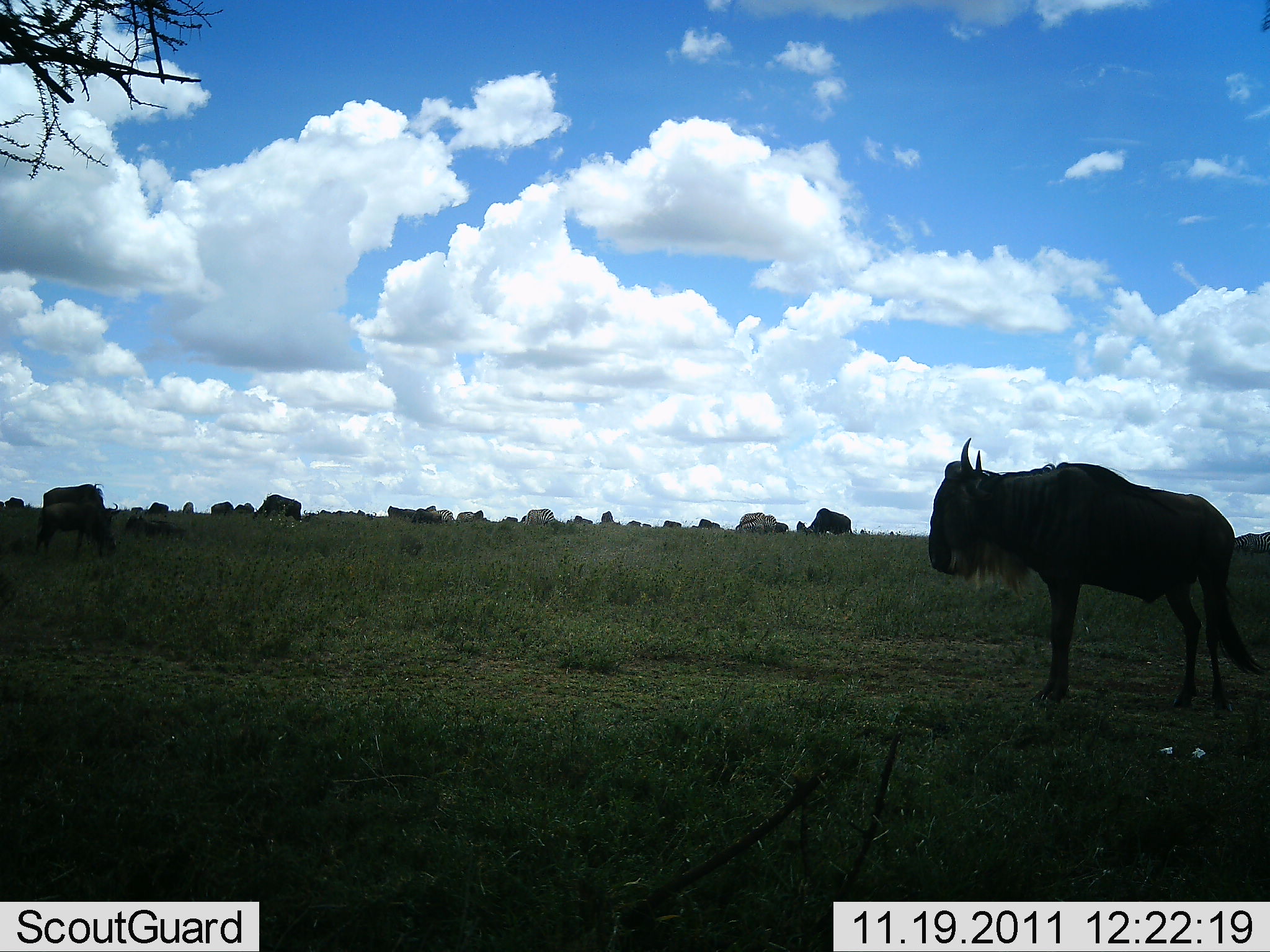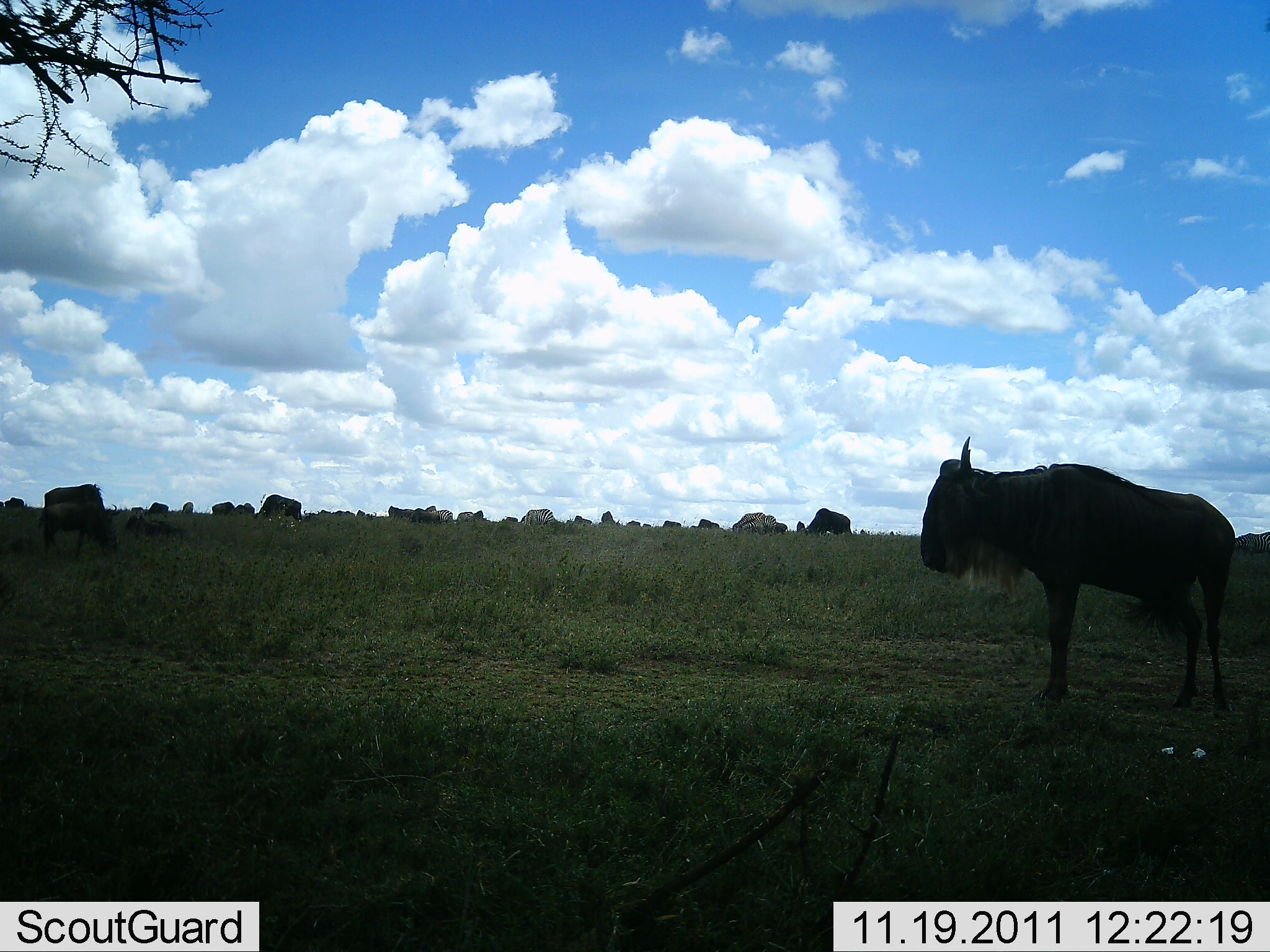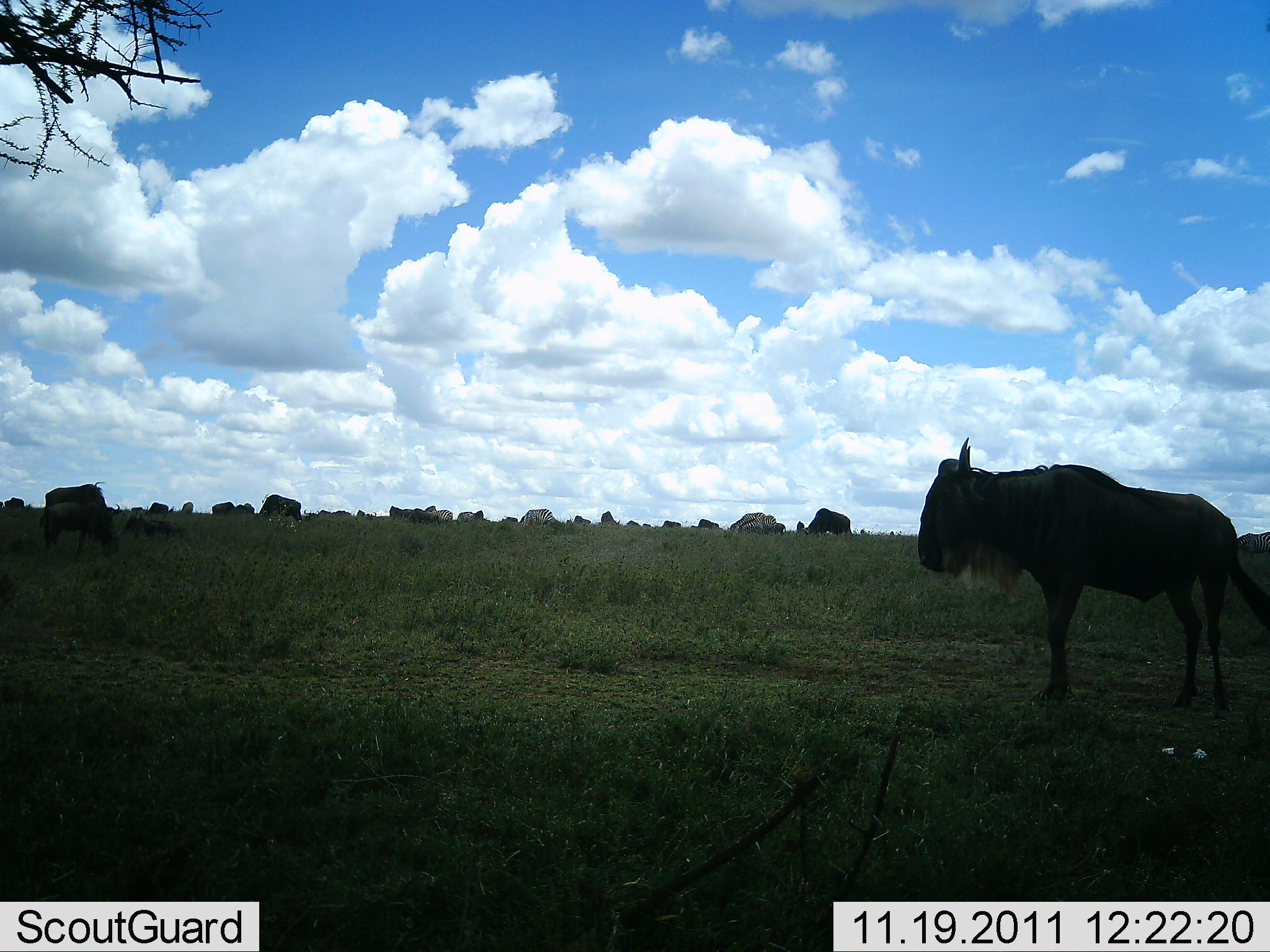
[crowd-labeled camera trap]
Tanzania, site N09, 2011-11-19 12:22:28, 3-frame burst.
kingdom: Animalia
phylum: Chordata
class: Mammalia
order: Artiodactyla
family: Bovidae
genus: Connochaetes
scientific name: Connochaetes taurinus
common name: blue wildebeest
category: wildebeest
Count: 11-50.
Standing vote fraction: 83%.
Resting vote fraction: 8%.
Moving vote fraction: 17%.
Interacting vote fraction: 0%.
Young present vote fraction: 0%.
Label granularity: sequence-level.